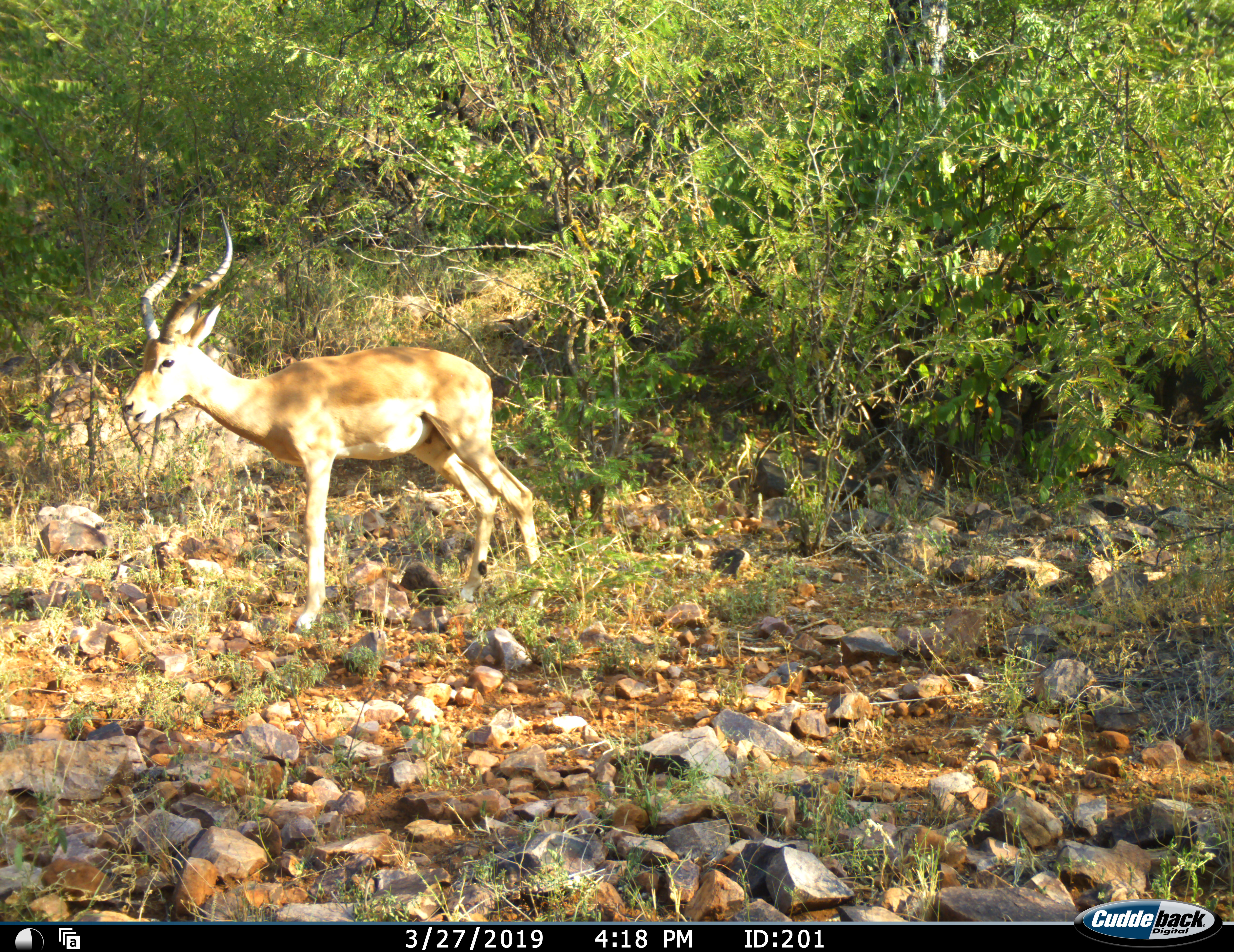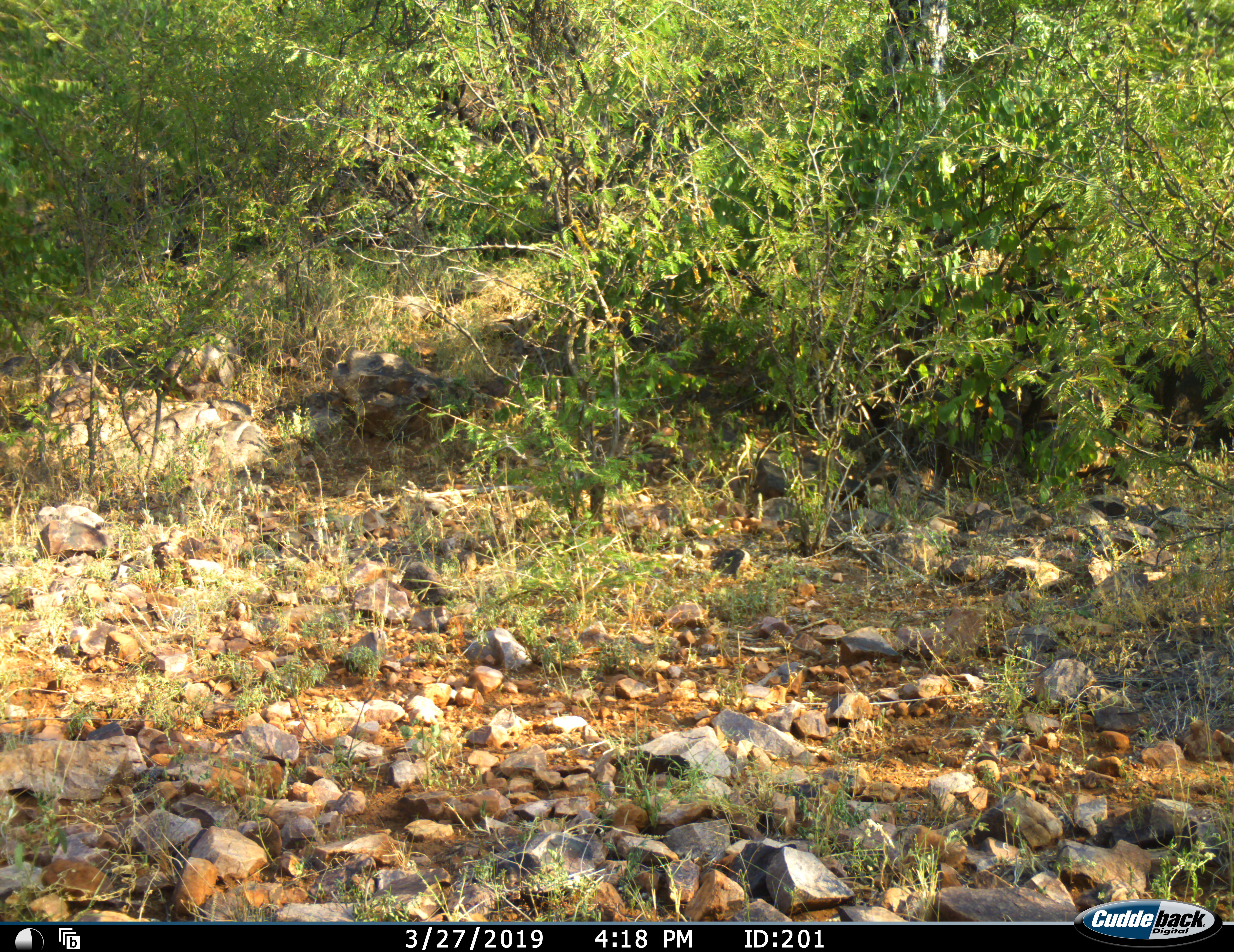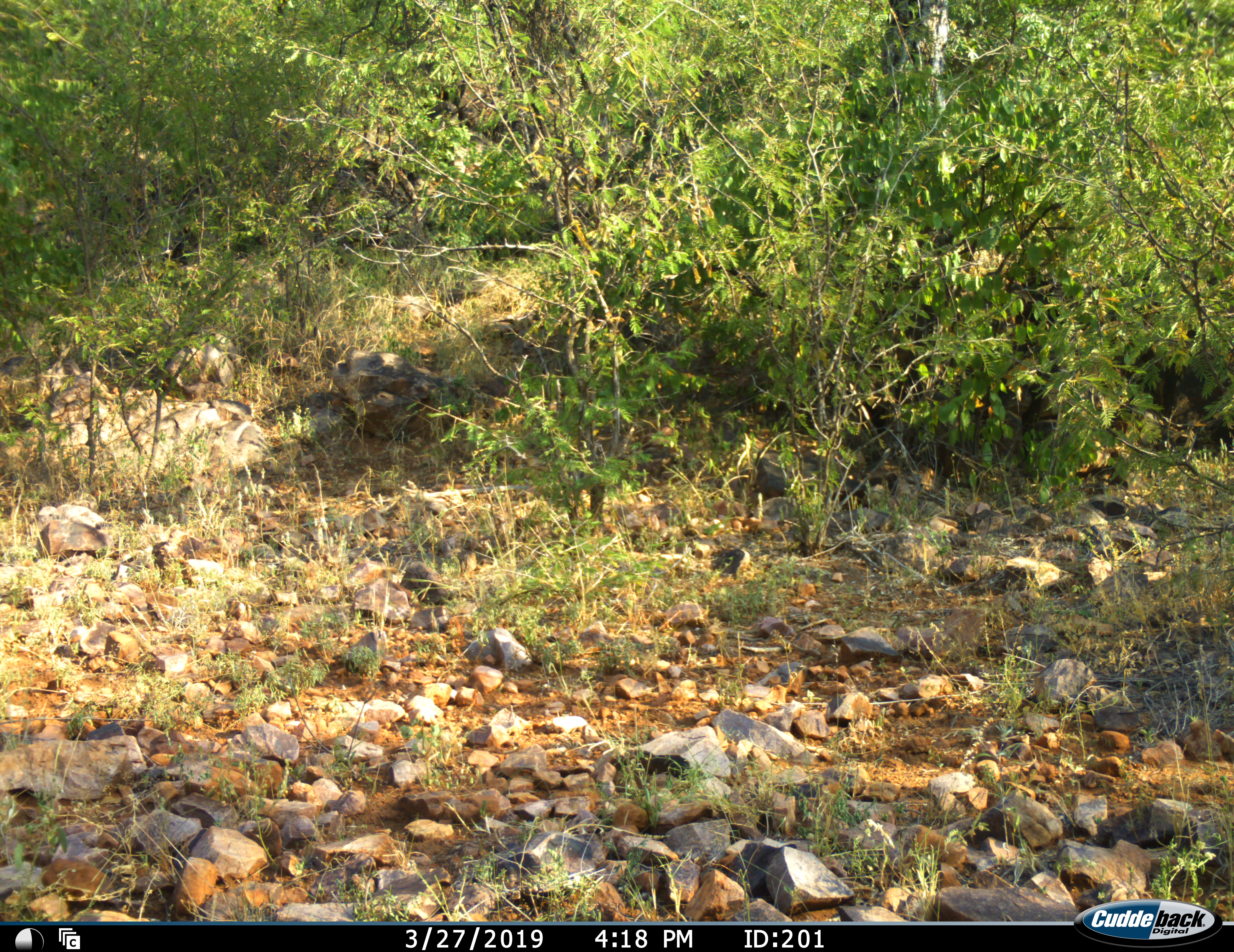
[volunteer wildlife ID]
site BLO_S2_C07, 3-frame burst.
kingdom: Animalia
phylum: Chordata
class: Mammalia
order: Artiodactyla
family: Bovidae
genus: Aepyceros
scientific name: Aepyceros melampus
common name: impala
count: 1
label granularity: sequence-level